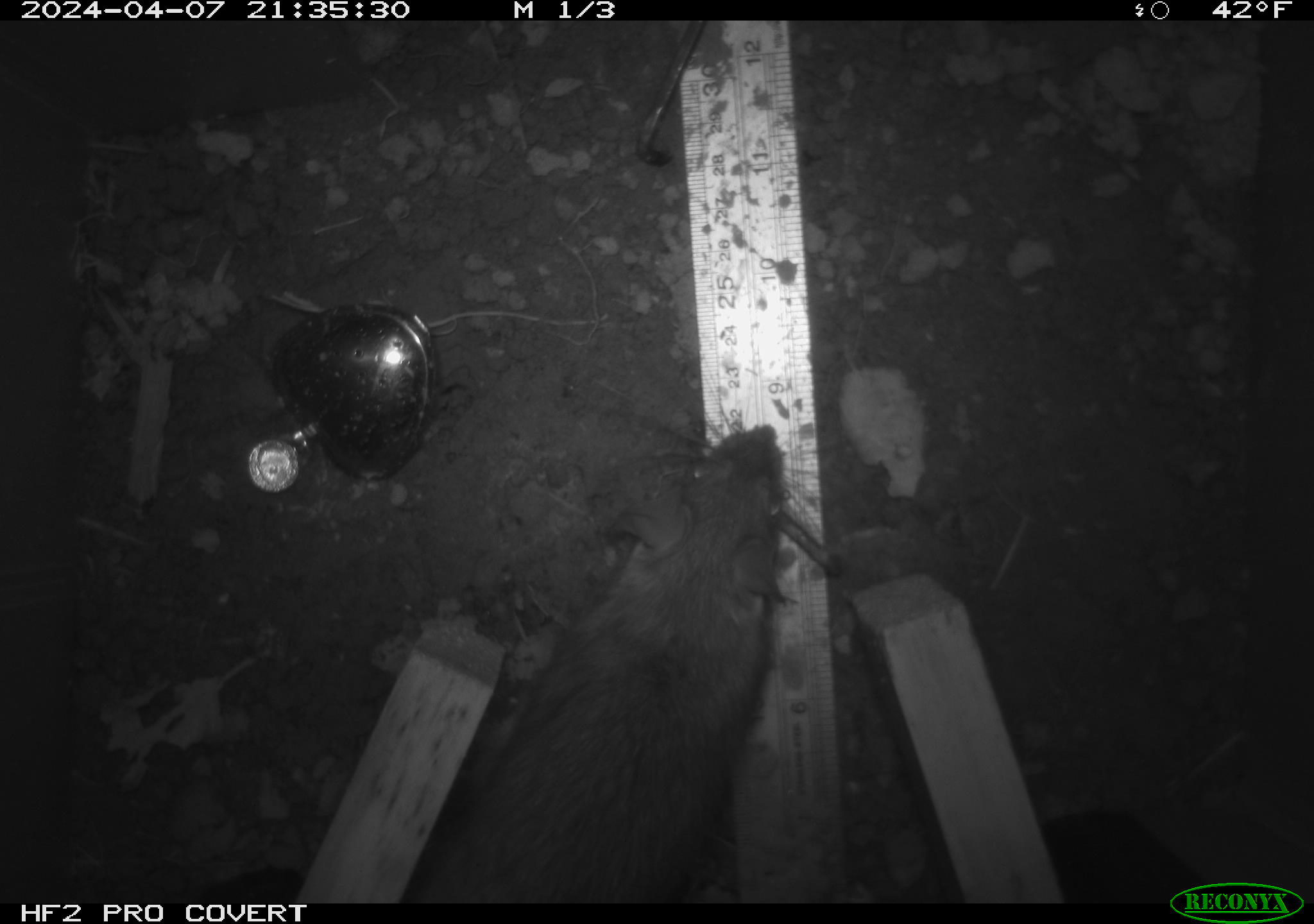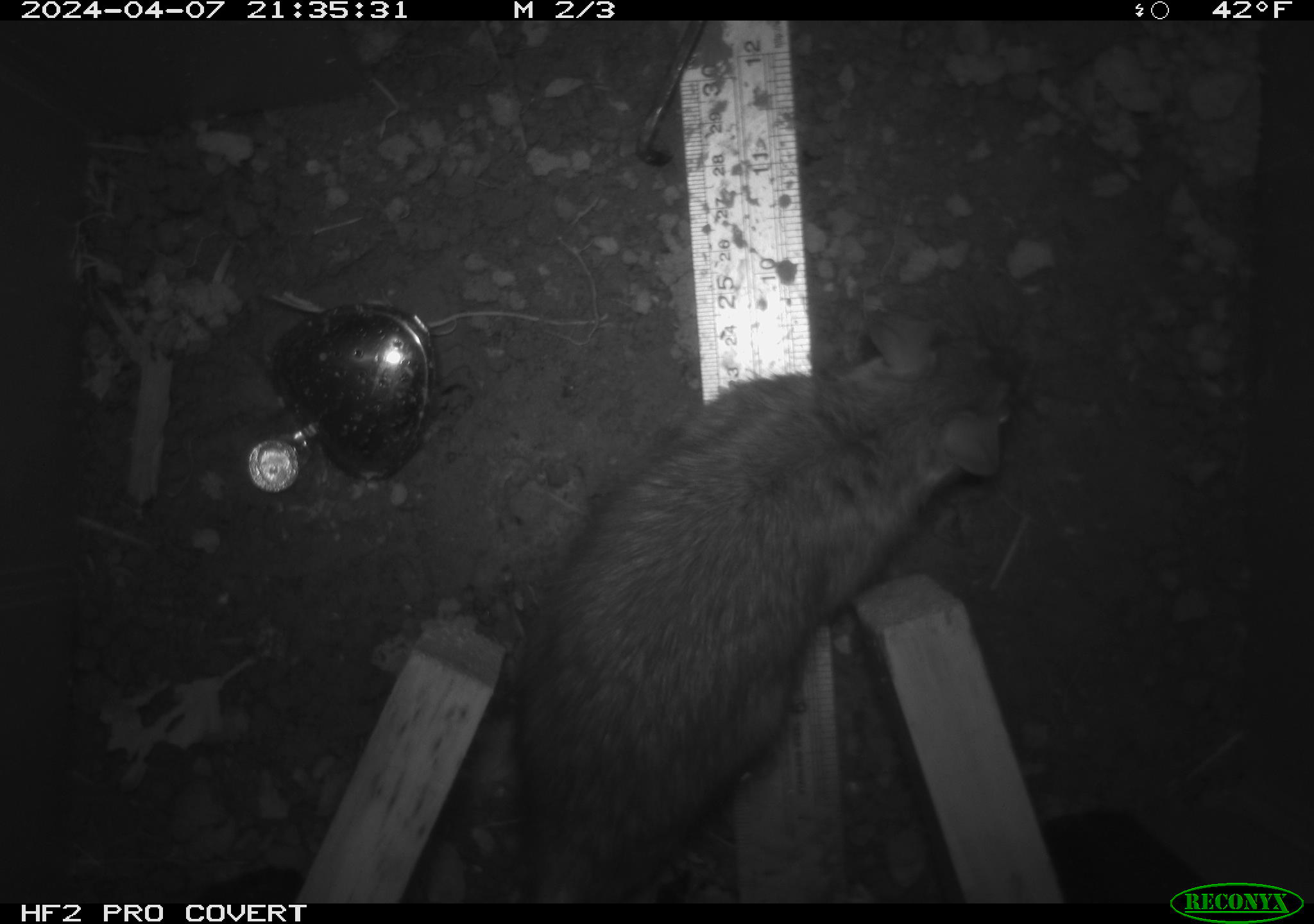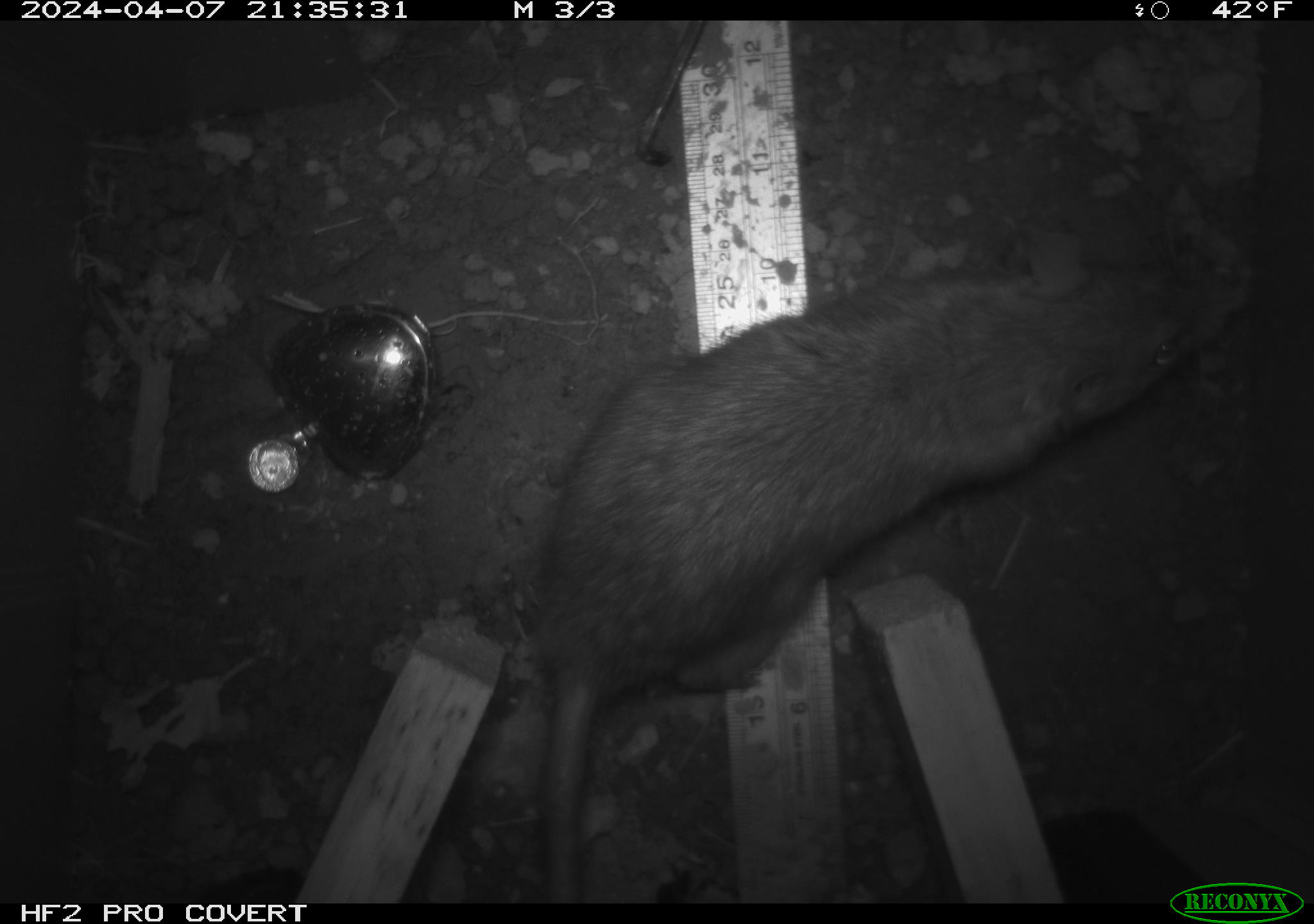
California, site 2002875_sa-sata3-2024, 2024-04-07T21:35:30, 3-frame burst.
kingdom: Animalia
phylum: Chordata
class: Mammalia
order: Rodentia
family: Muridae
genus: Rattus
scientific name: Rattus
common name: rat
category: rattus species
Rattus species (rat) (Rattus).